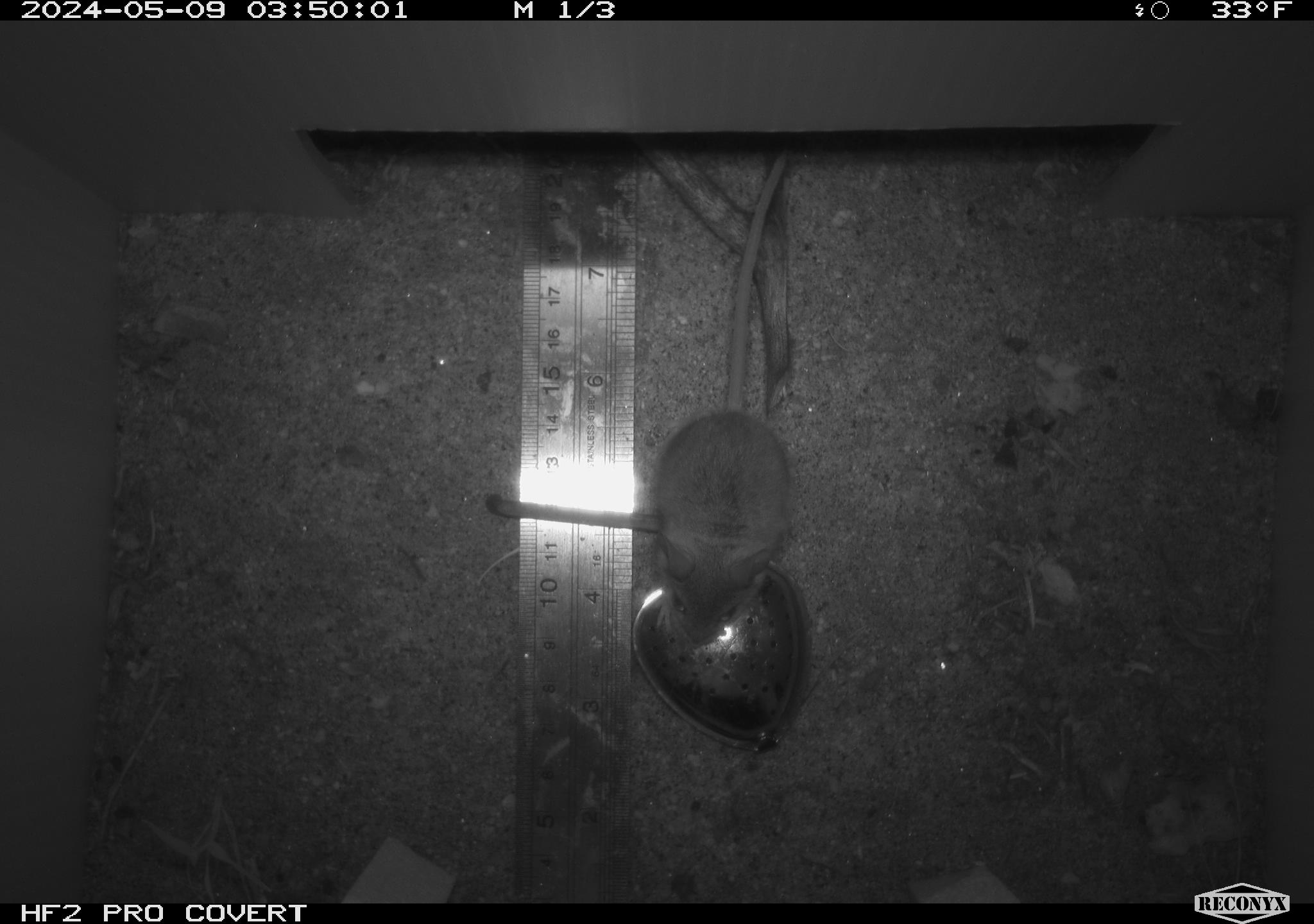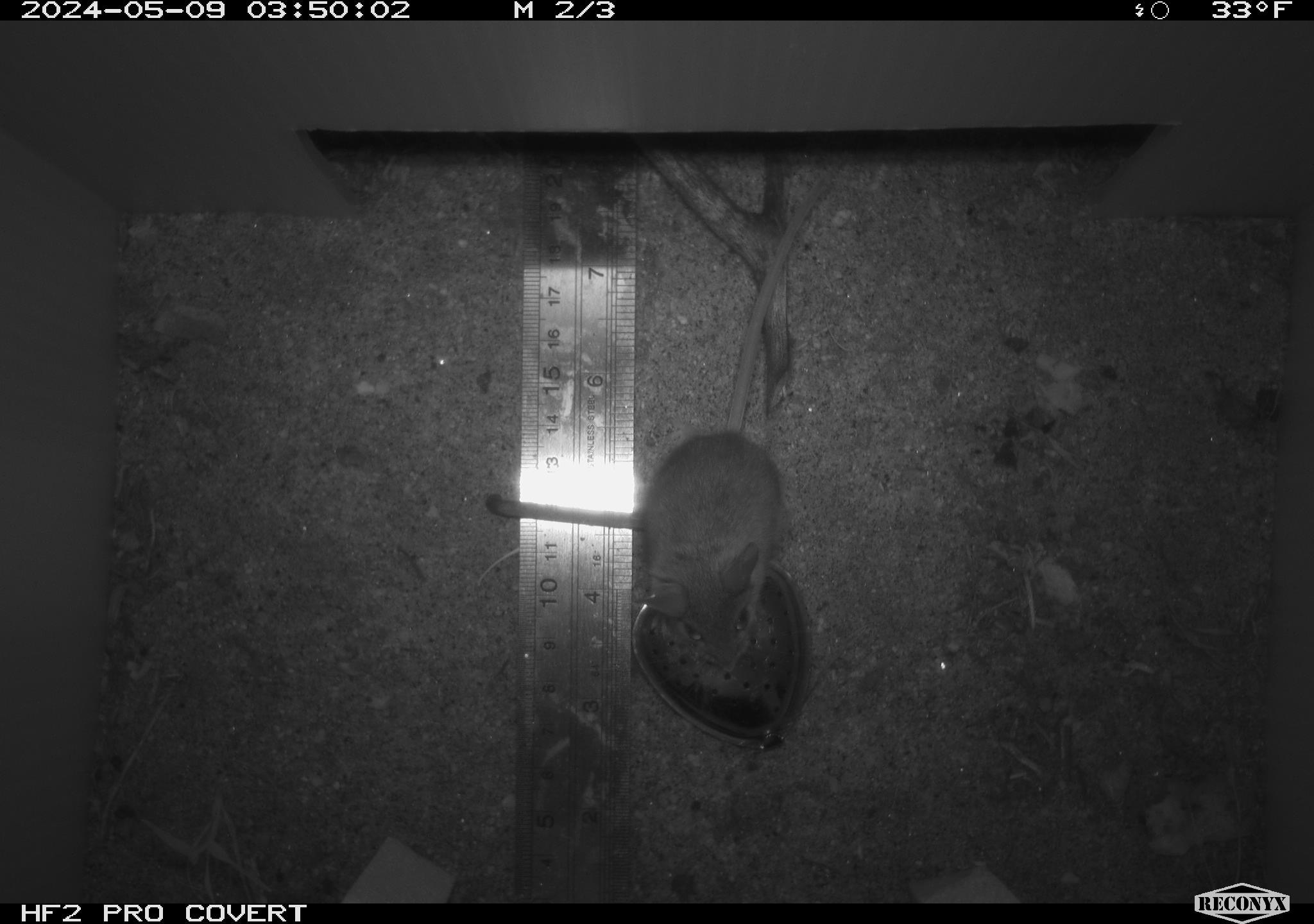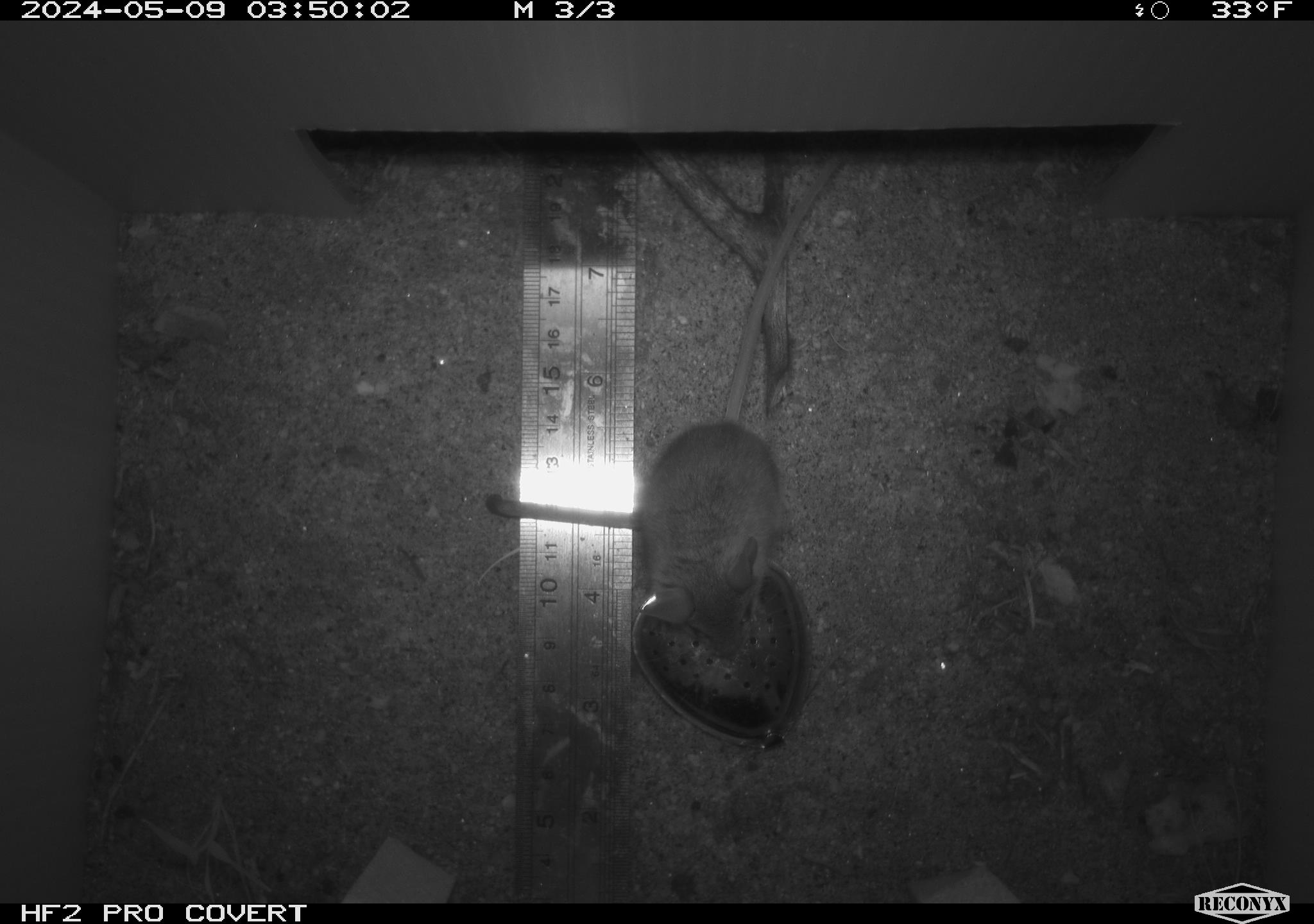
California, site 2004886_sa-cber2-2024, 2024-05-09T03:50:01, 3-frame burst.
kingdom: Animalia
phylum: Chordata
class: Mammalia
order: Rodentia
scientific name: Rodentia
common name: mouse species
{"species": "mouse species (Rodentia)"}